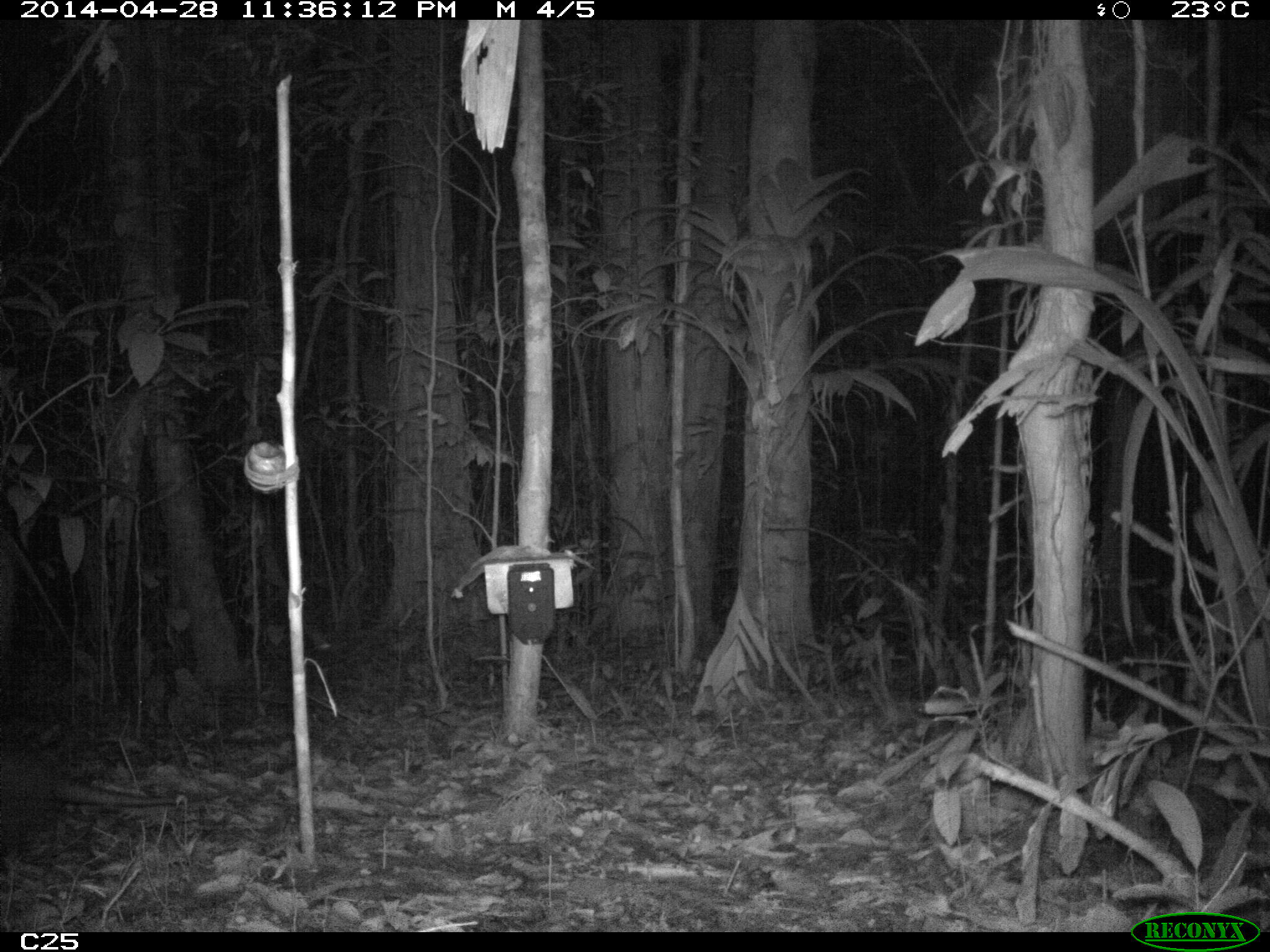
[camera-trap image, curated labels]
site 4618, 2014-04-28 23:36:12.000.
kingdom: Animalia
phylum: Chordata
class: Mammalia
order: Cingulata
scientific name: Cingulata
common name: armadillo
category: unknown armadillo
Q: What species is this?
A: Unknown armadillo (armadillo) (Cingulata).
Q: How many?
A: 1.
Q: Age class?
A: Adult.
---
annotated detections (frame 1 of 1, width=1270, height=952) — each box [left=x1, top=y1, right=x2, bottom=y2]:
unknown armadillo: [left=3, top=751, right=226, bottom=816]